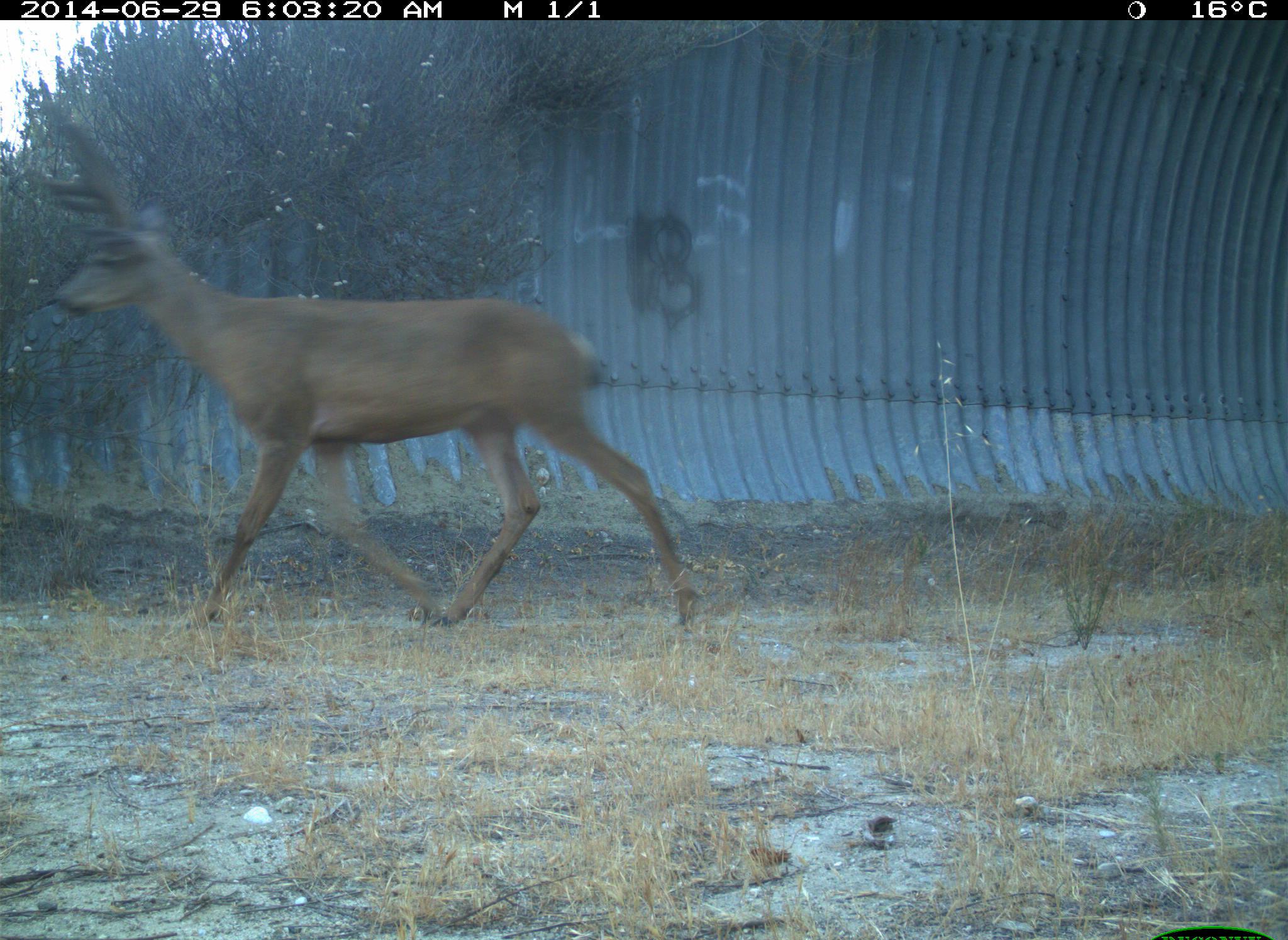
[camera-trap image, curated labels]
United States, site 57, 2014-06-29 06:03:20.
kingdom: Animalia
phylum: Chordata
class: Mammalia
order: Artiodactyla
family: Cervidae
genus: Odocoileus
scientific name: Odocoileus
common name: deer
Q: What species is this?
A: Deer (Odocoileus).